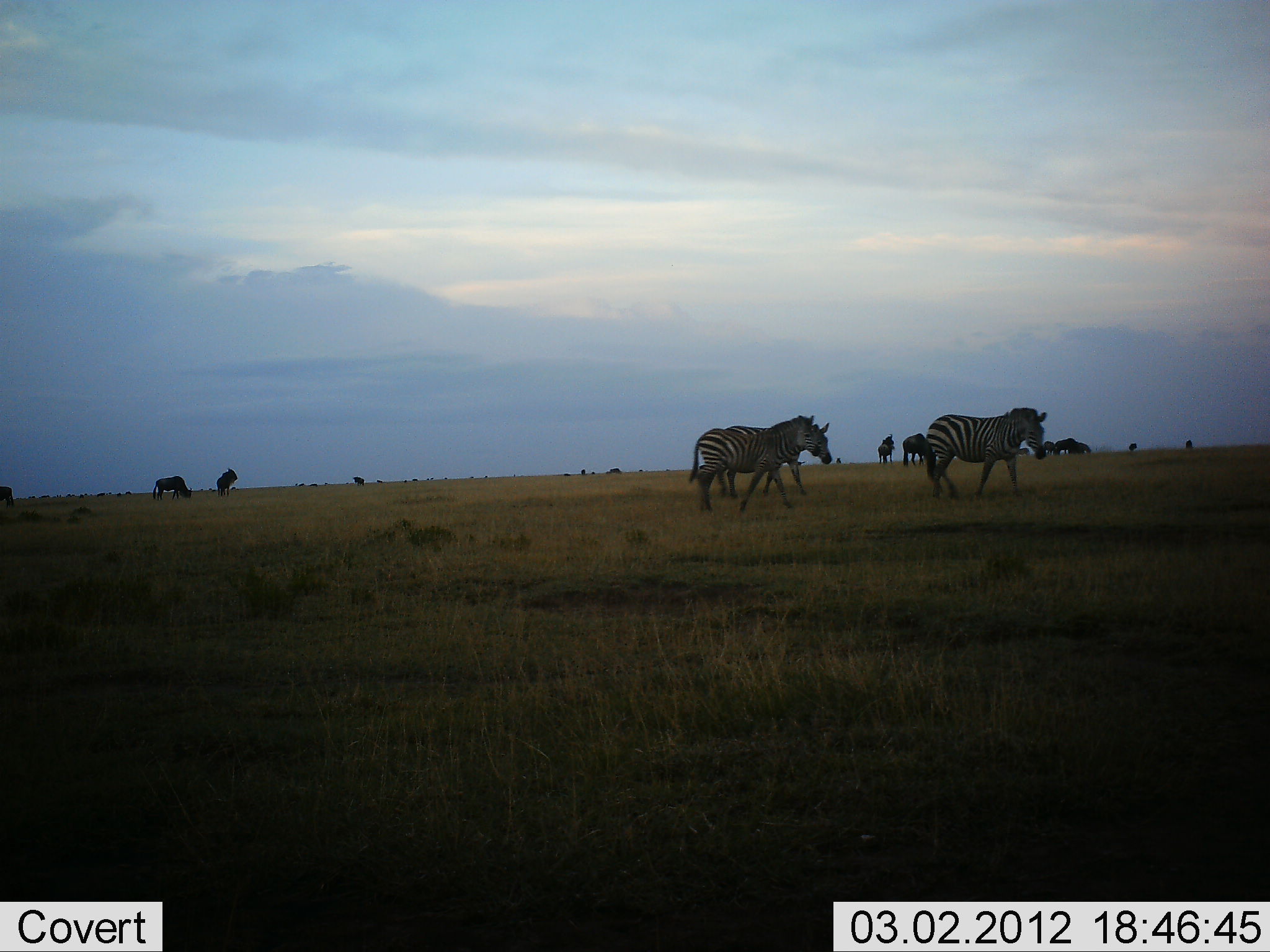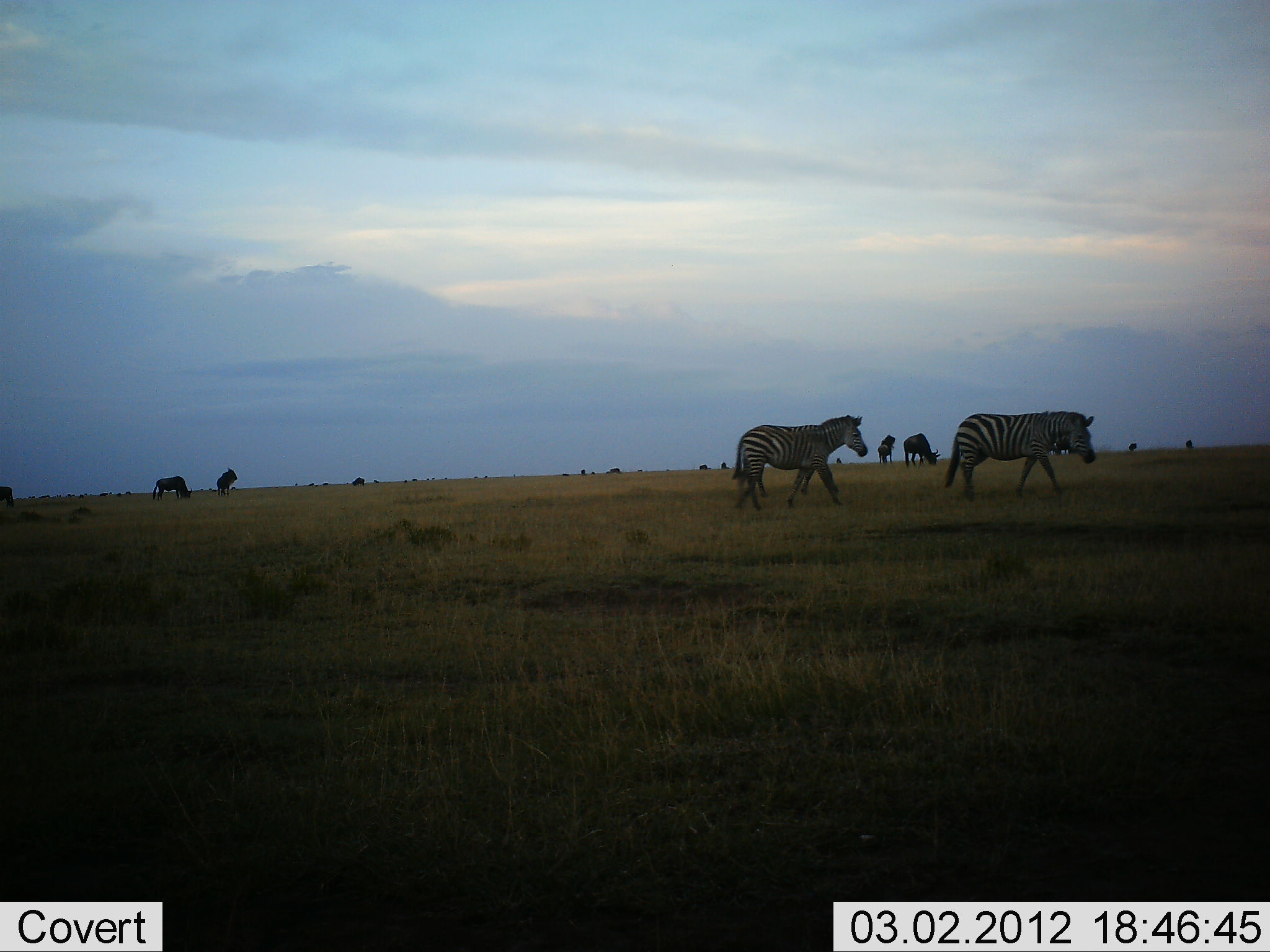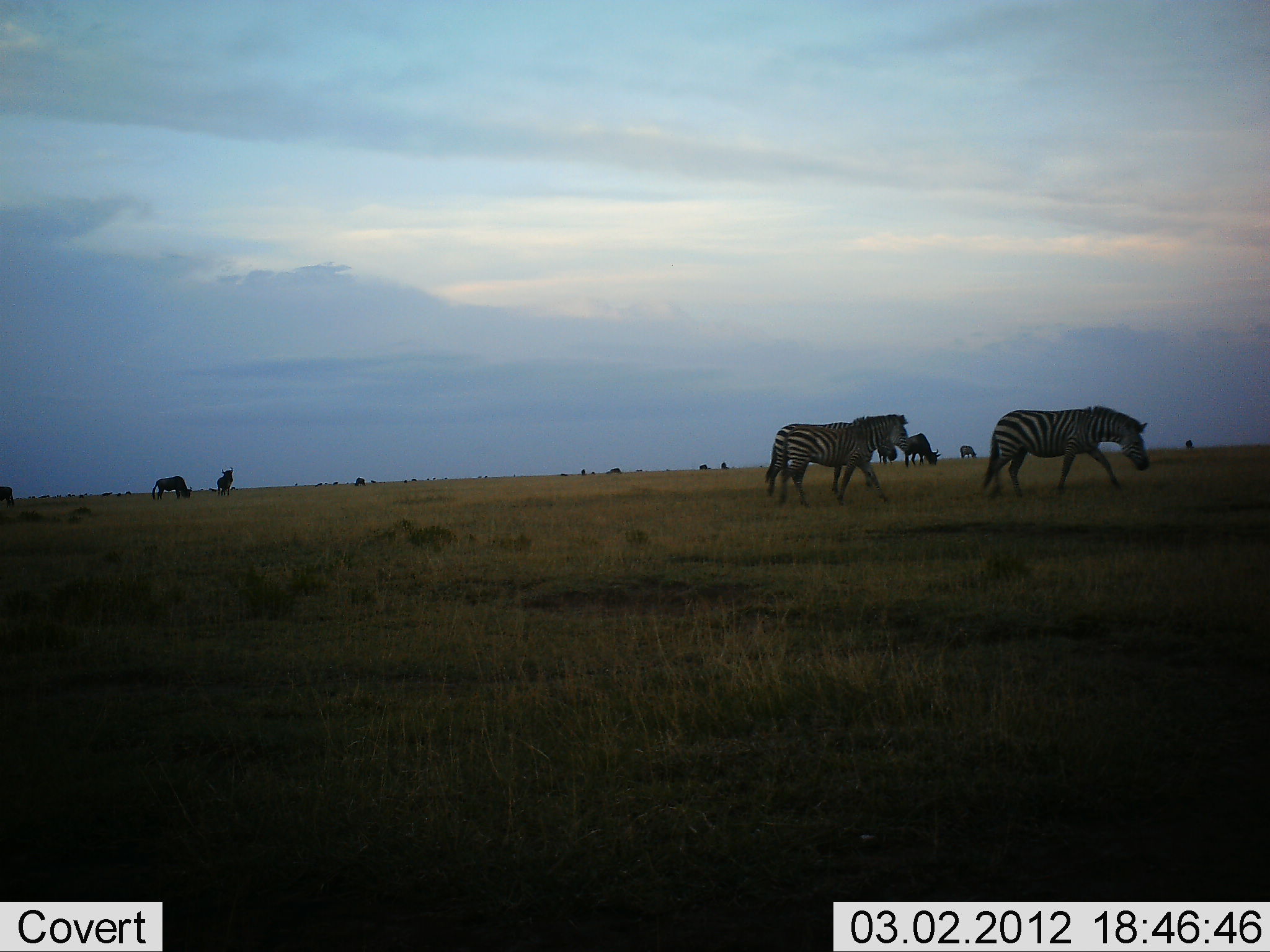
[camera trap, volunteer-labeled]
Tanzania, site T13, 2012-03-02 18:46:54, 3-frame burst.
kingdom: Animalia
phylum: Chordata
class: Mammalia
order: Artiodactyla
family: Bovidae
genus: Connochaetes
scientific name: Connochaetes taurinus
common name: blue wildebeest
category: wildebeest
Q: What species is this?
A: Wildebeest (blue wildebeest) (Connochaetes taurinus).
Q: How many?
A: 10.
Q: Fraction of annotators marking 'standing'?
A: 57%.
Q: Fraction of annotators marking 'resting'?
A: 0%.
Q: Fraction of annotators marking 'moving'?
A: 14%.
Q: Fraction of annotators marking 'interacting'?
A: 0%.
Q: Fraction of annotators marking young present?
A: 7%.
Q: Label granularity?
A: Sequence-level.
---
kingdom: Animalia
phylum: Chordata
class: Mammalia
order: Perissodactyla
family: Equidae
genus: Equus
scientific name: Equus quagga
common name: plains zebra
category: zebra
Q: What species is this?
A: Zebra (plains zebra) (Equus quagga).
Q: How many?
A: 3.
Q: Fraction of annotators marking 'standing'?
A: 6%.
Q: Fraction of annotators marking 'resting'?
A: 0%.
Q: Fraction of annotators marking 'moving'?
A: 100%.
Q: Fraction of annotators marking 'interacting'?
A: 0%.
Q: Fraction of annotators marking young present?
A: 6%.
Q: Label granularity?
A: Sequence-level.